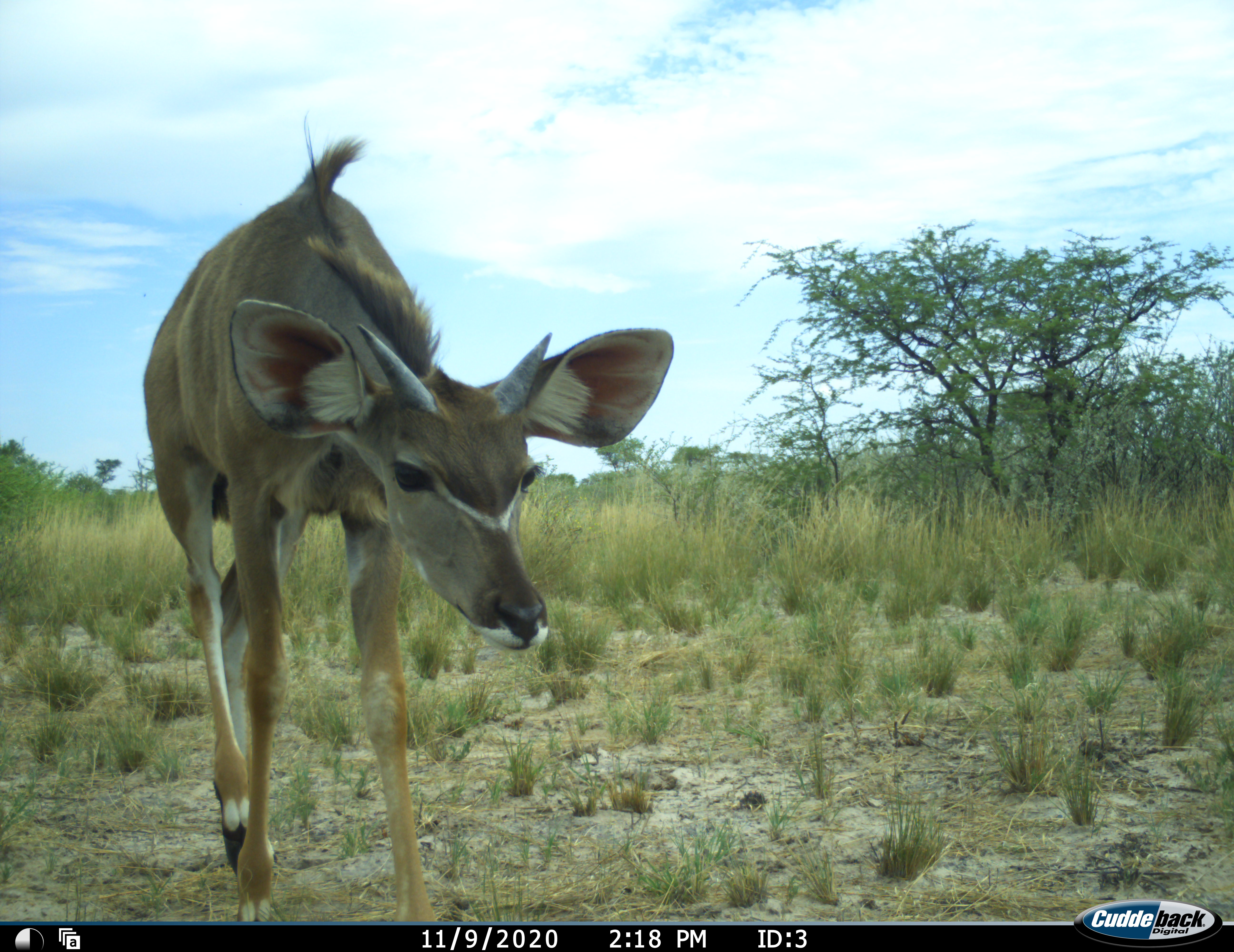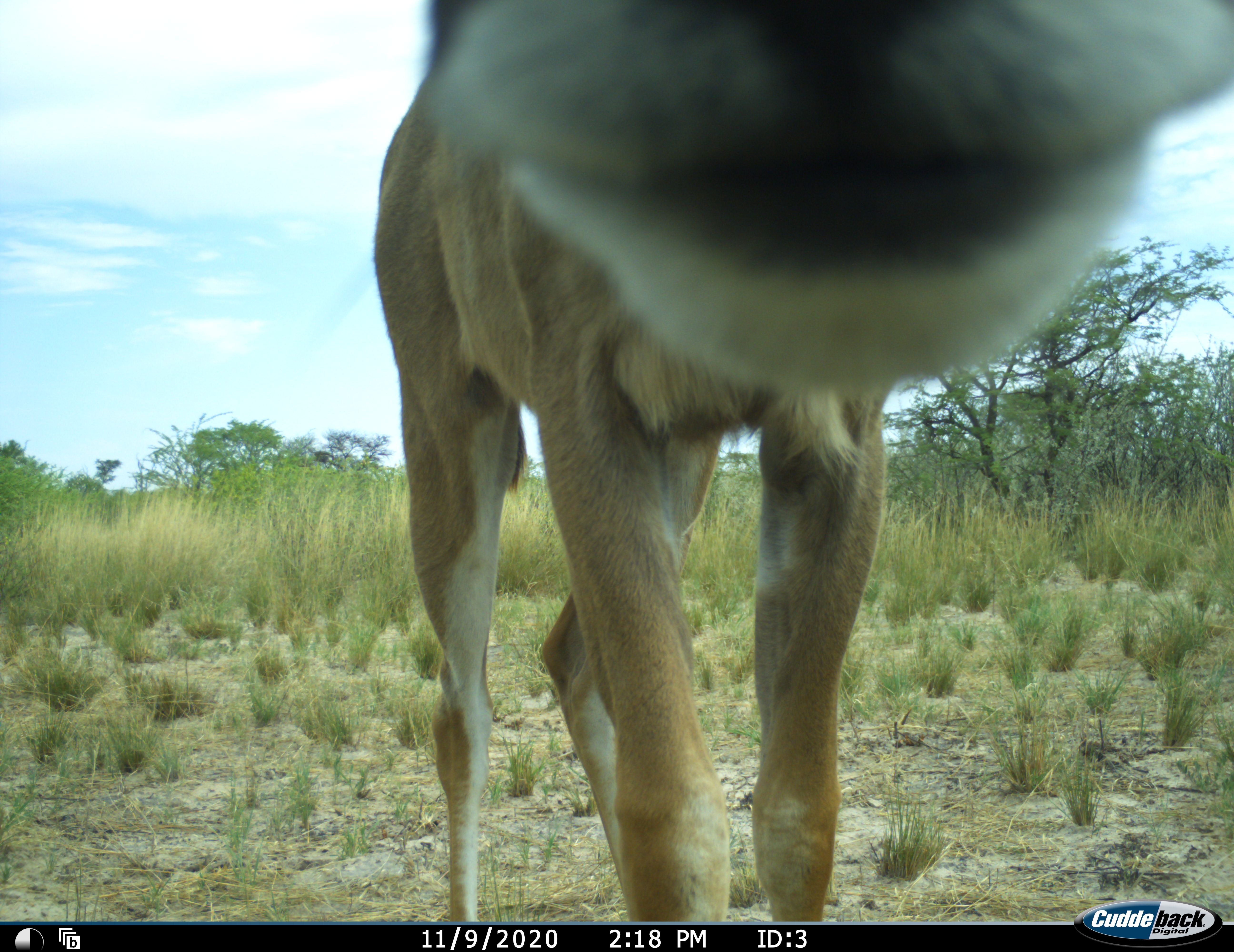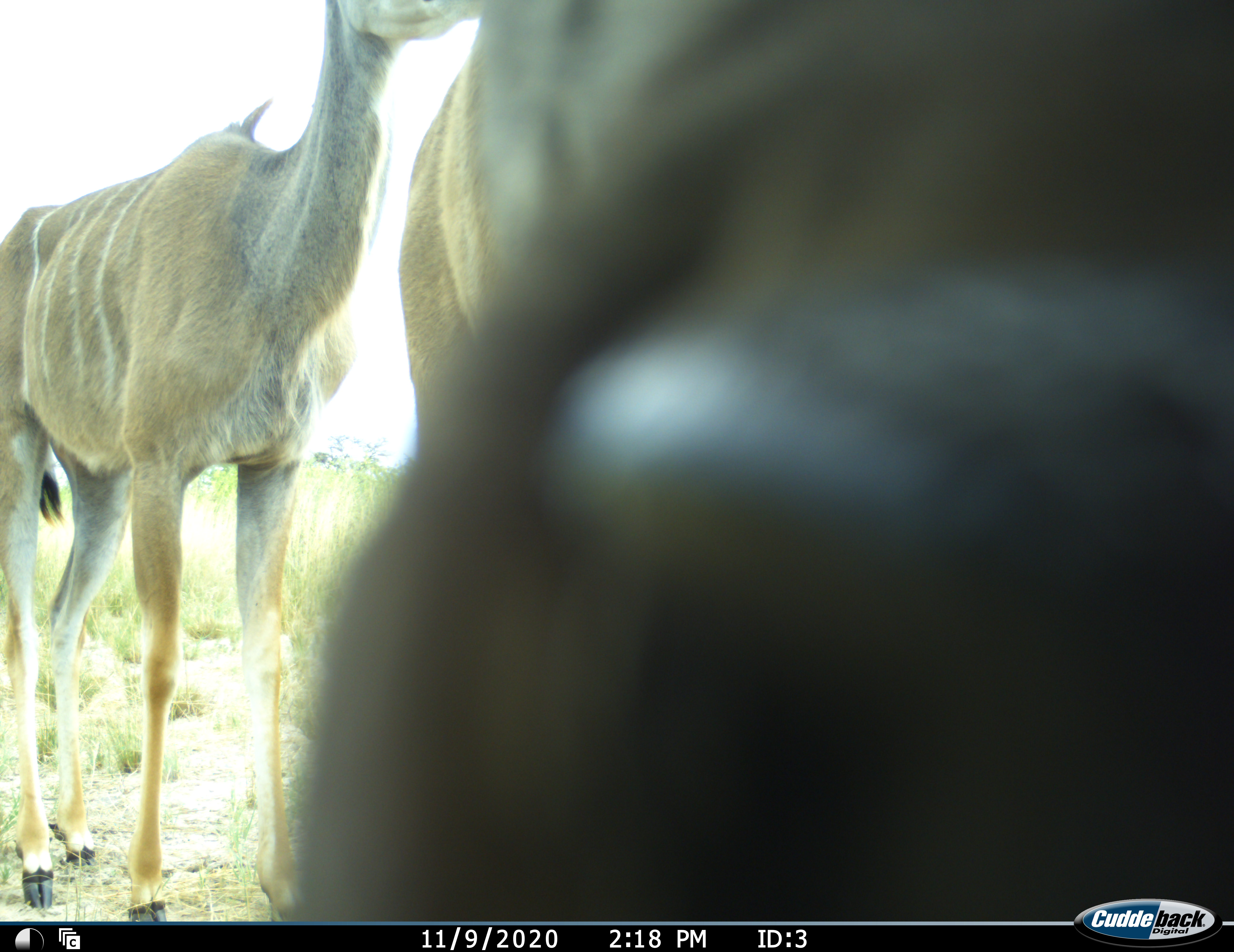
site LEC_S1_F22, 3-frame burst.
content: unidentified animal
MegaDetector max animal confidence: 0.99